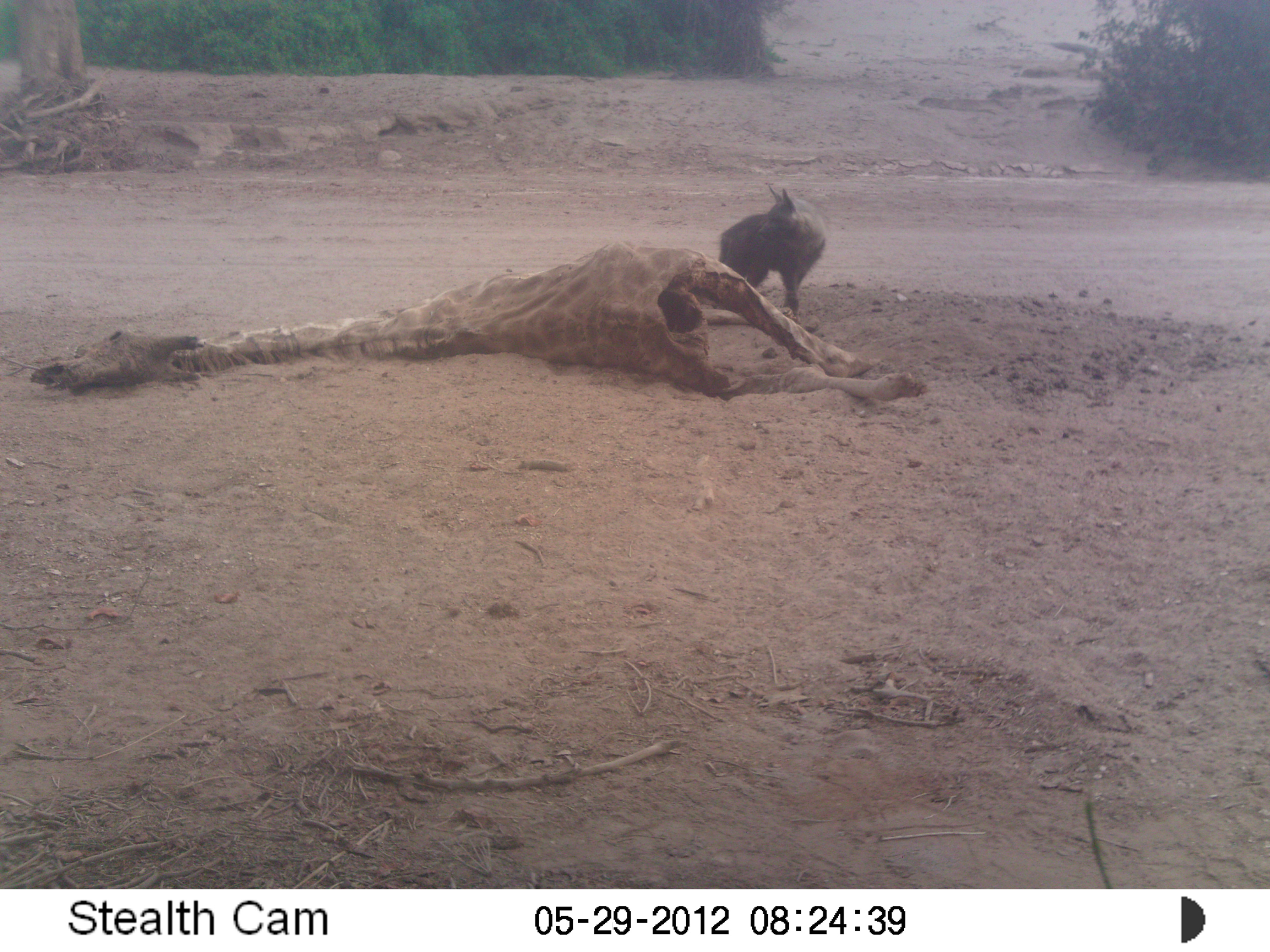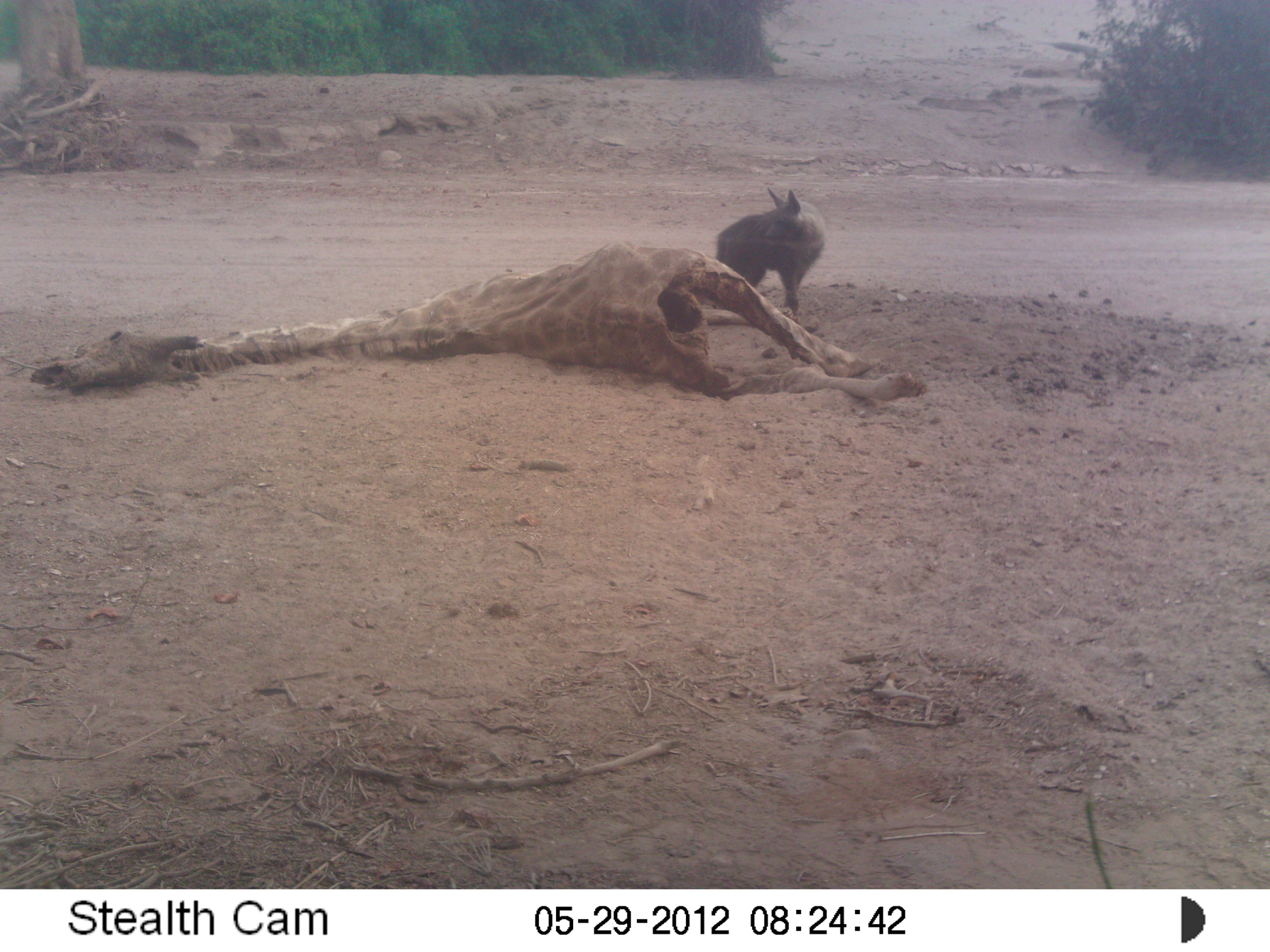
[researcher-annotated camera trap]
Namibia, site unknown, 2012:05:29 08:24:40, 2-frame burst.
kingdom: Animalia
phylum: Chordata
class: Mammalia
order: Carnivora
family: Hyaenidae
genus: Parahyaena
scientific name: Parahyaena brunnea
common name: brown hyena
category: hyaena brunnea